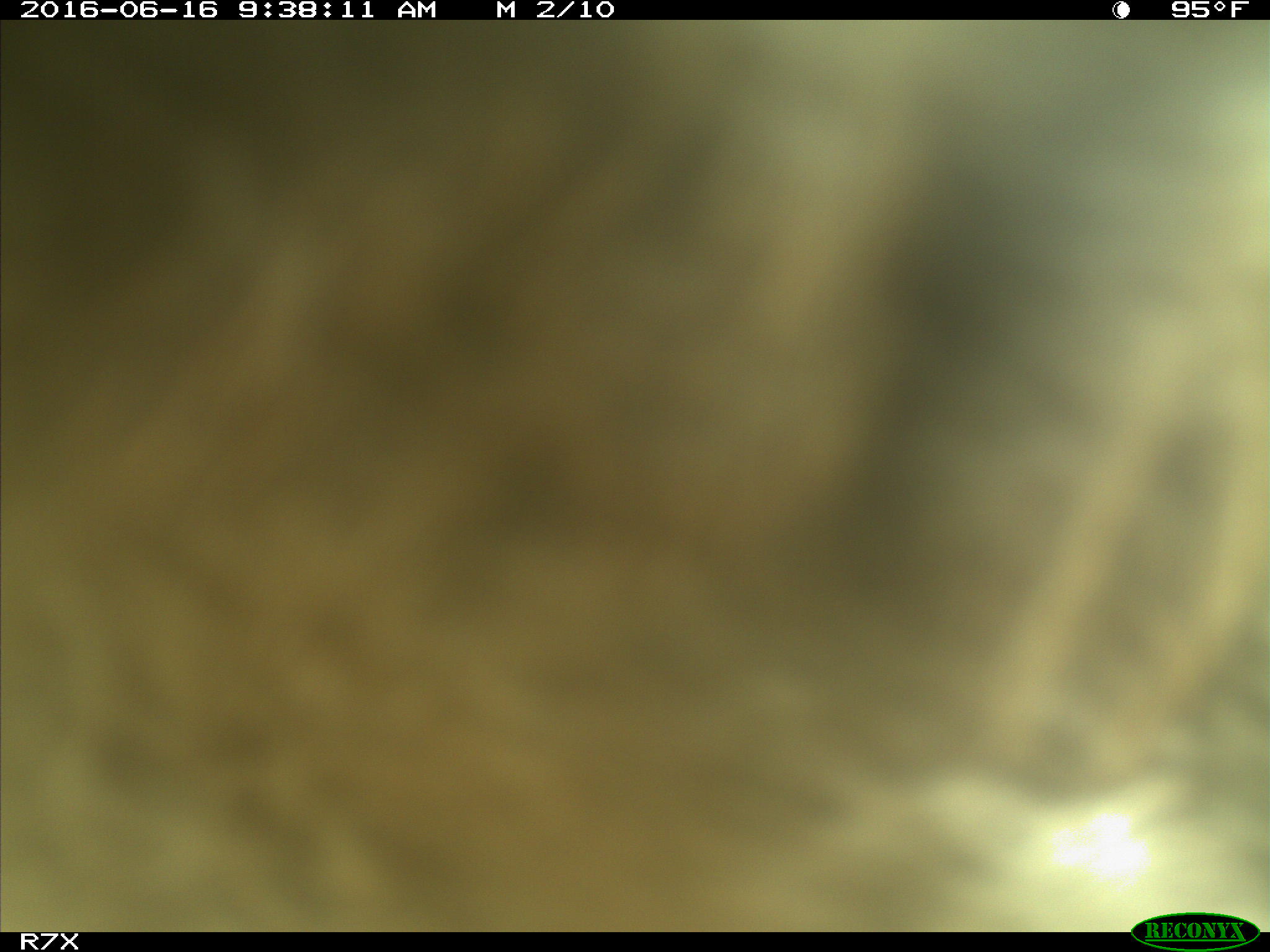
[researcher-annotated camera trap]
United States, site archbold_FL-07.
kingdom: Animalia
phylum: Chordata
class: Mammalia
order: Artiodactyla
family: Bovidae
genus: Bos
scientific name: Bos taurus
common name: domestic cow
Bos taurus (domestic cow).